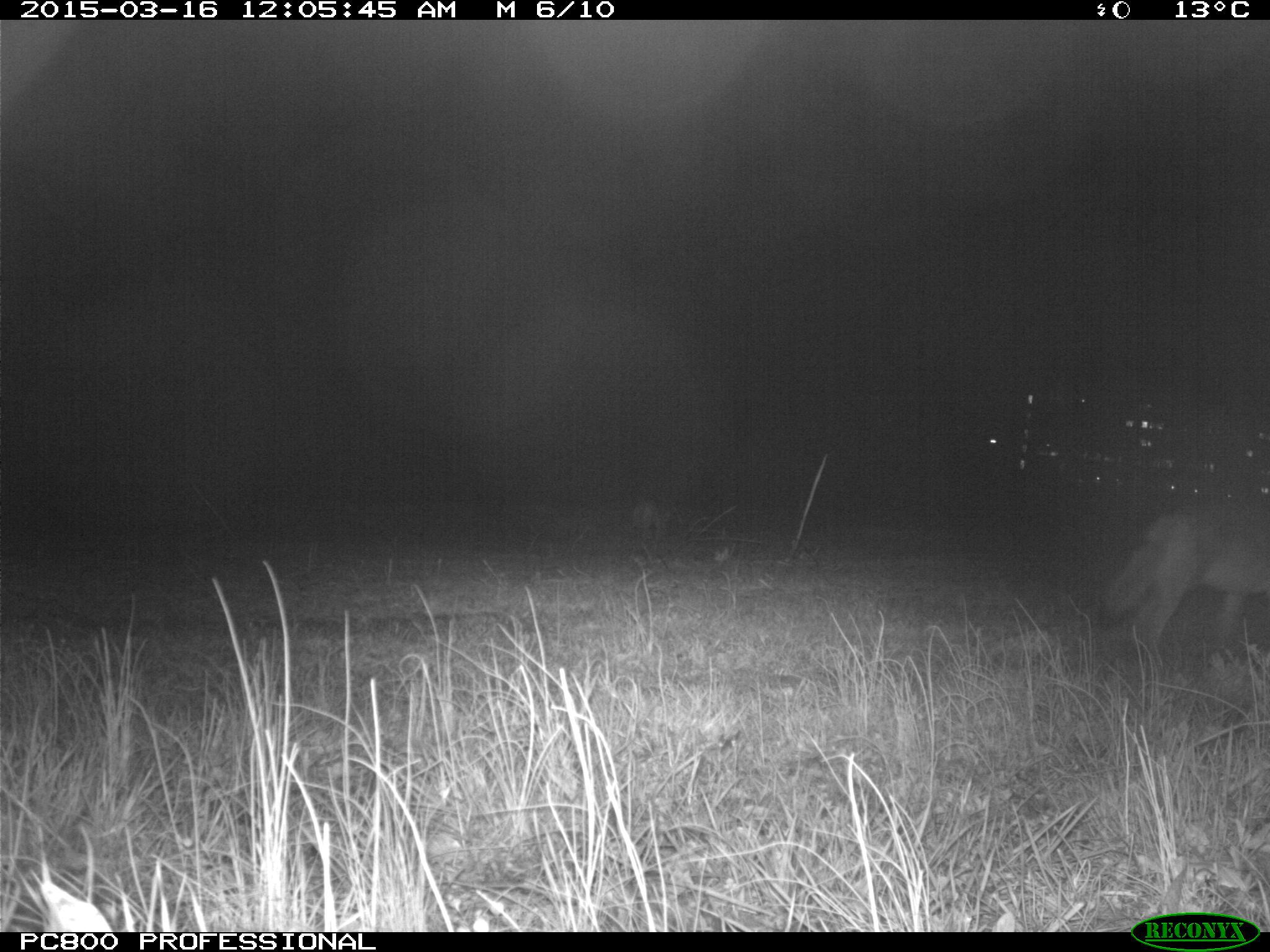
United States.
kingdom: Animalia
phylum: Chordata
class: Mammalia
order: Carnivora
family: Canidae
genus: Canis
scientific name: Canis latrans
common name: coyote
Coyote (Canis latrans).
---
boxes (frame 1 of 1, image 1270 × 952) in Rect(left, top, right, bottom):
Coyote: Rect(1077, 506, 1270, 656)